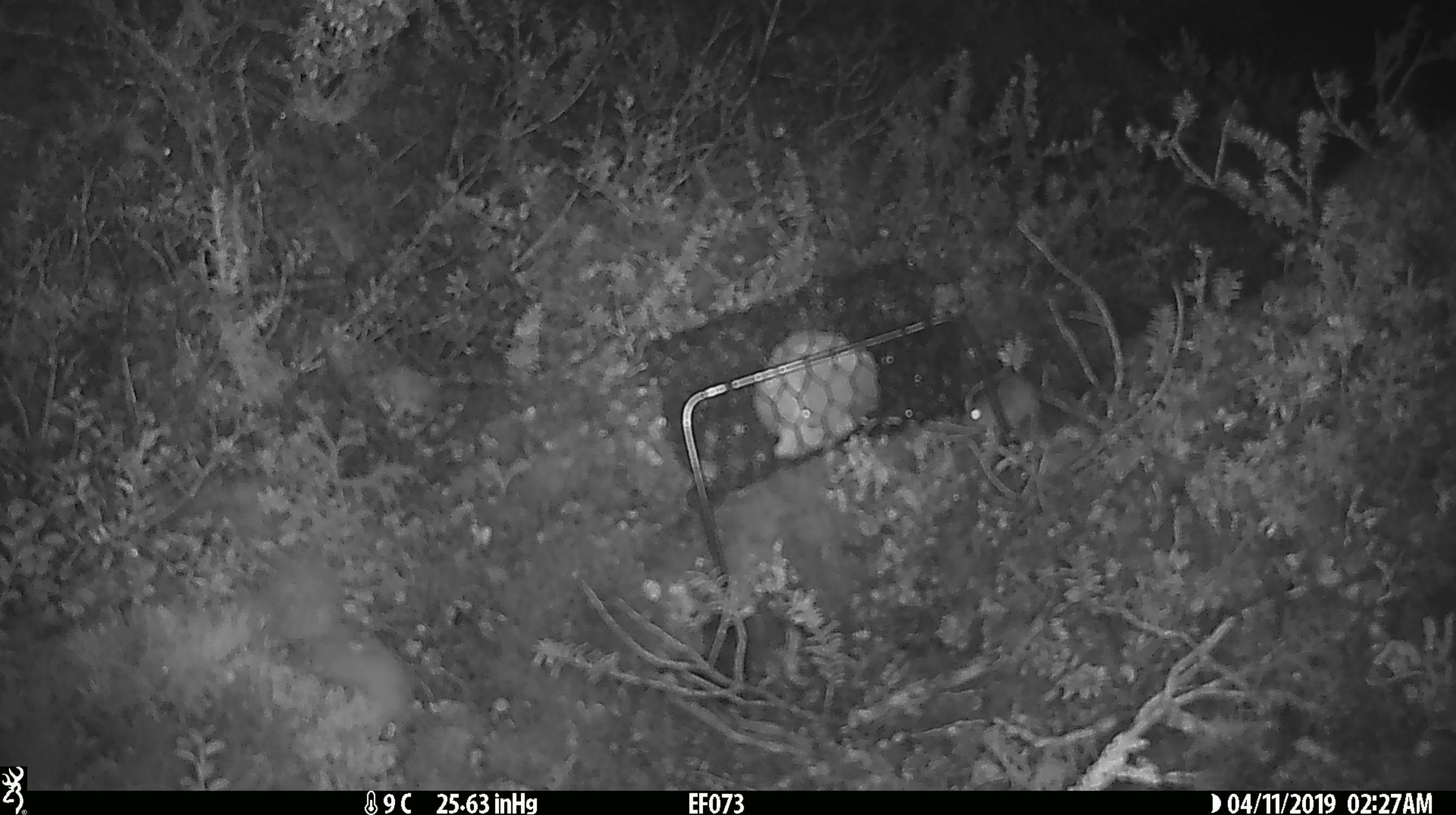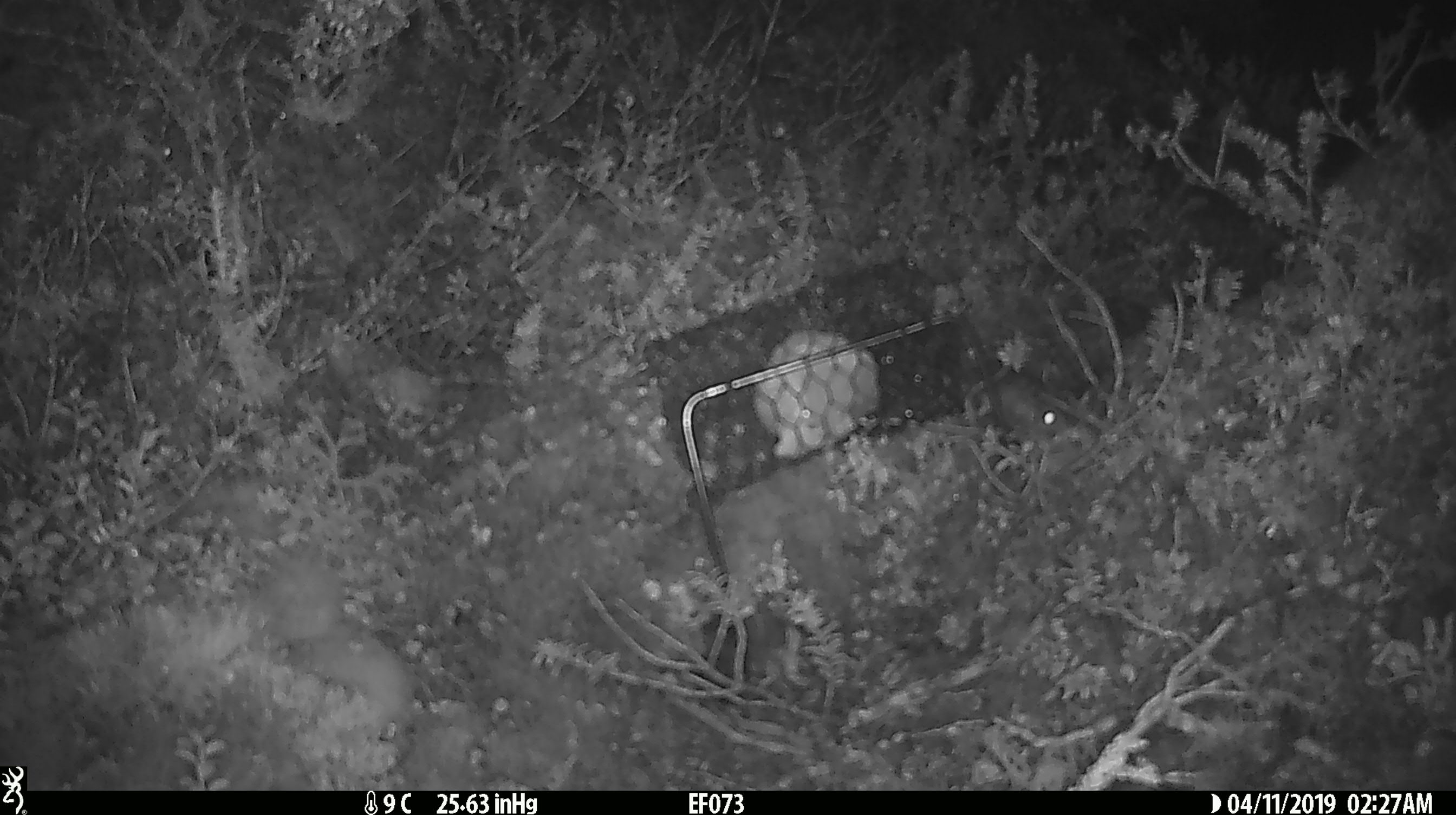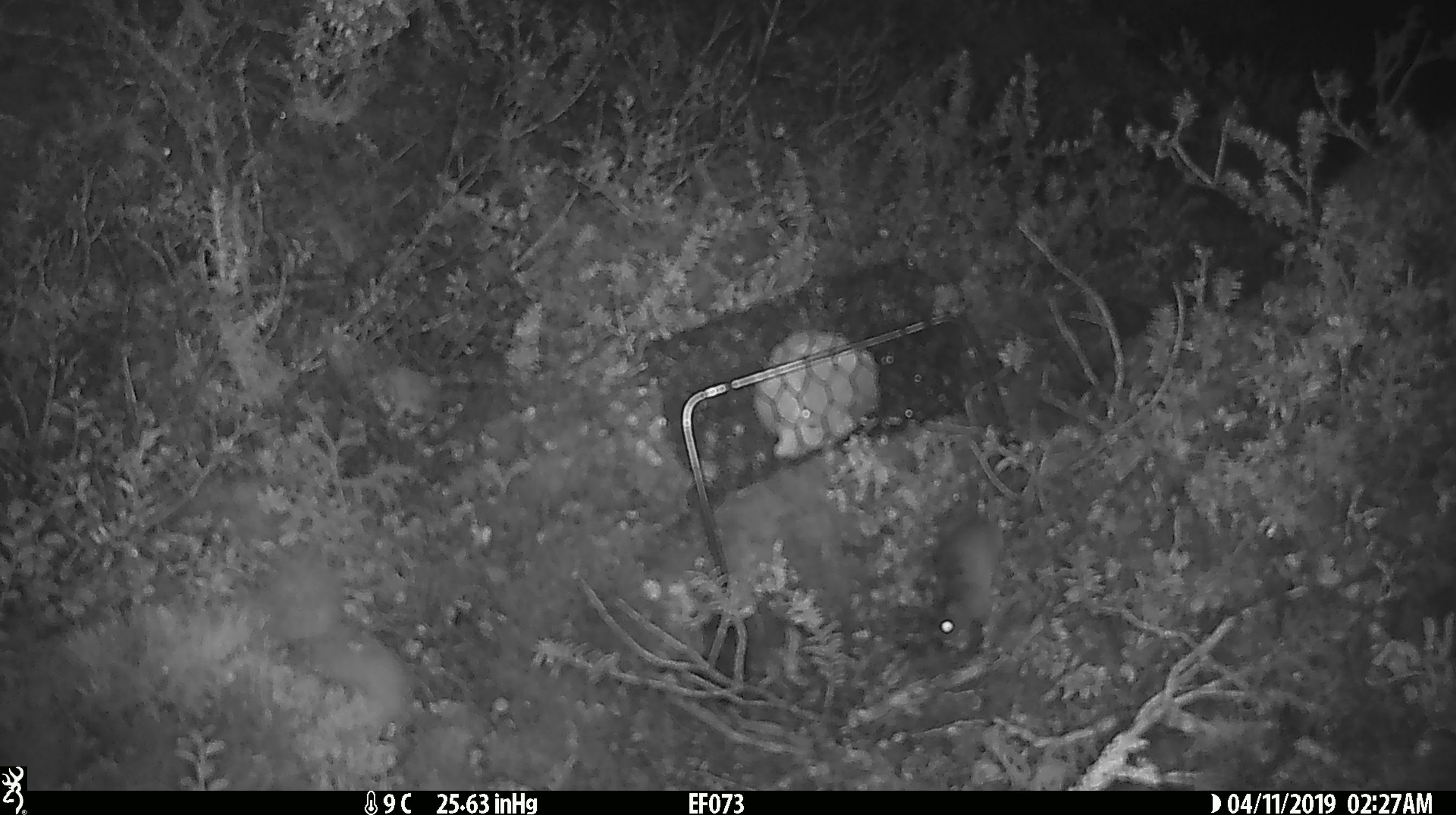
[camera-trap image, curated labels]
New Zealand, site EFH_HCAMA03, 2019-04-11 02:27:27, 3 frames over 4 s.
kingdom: Animalia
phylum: Chordata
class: Mammalia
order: Rodentia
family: Muridae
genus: Mus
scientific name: Mus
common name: mouse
Mouse (Mus).